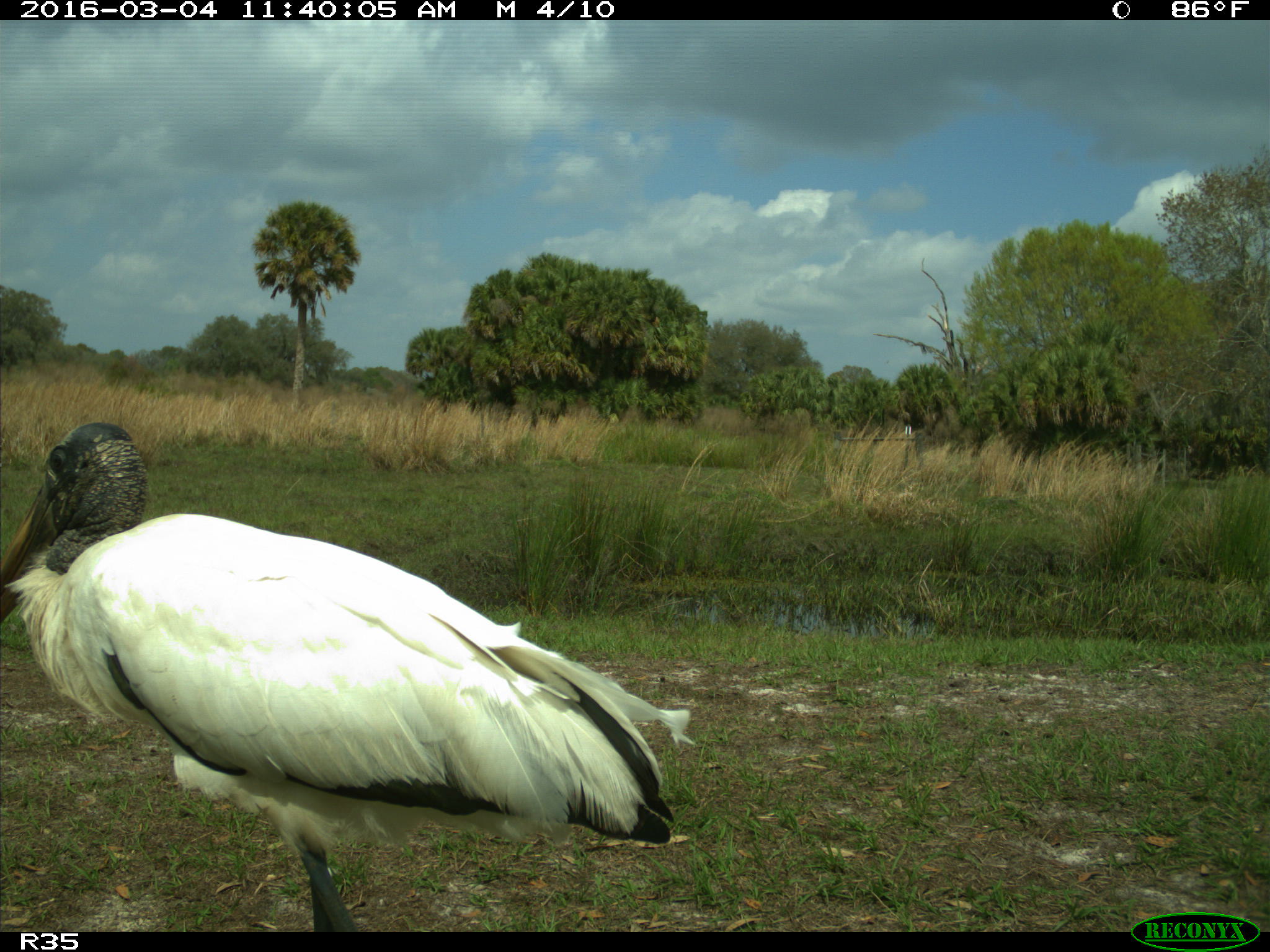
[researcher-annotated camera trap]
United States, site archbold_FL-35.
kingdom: Animalia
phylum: Chordata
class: Aves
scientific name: Aves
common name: birds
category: unidentified bird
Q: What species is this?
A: Unidentified bird (birds) (Aves).